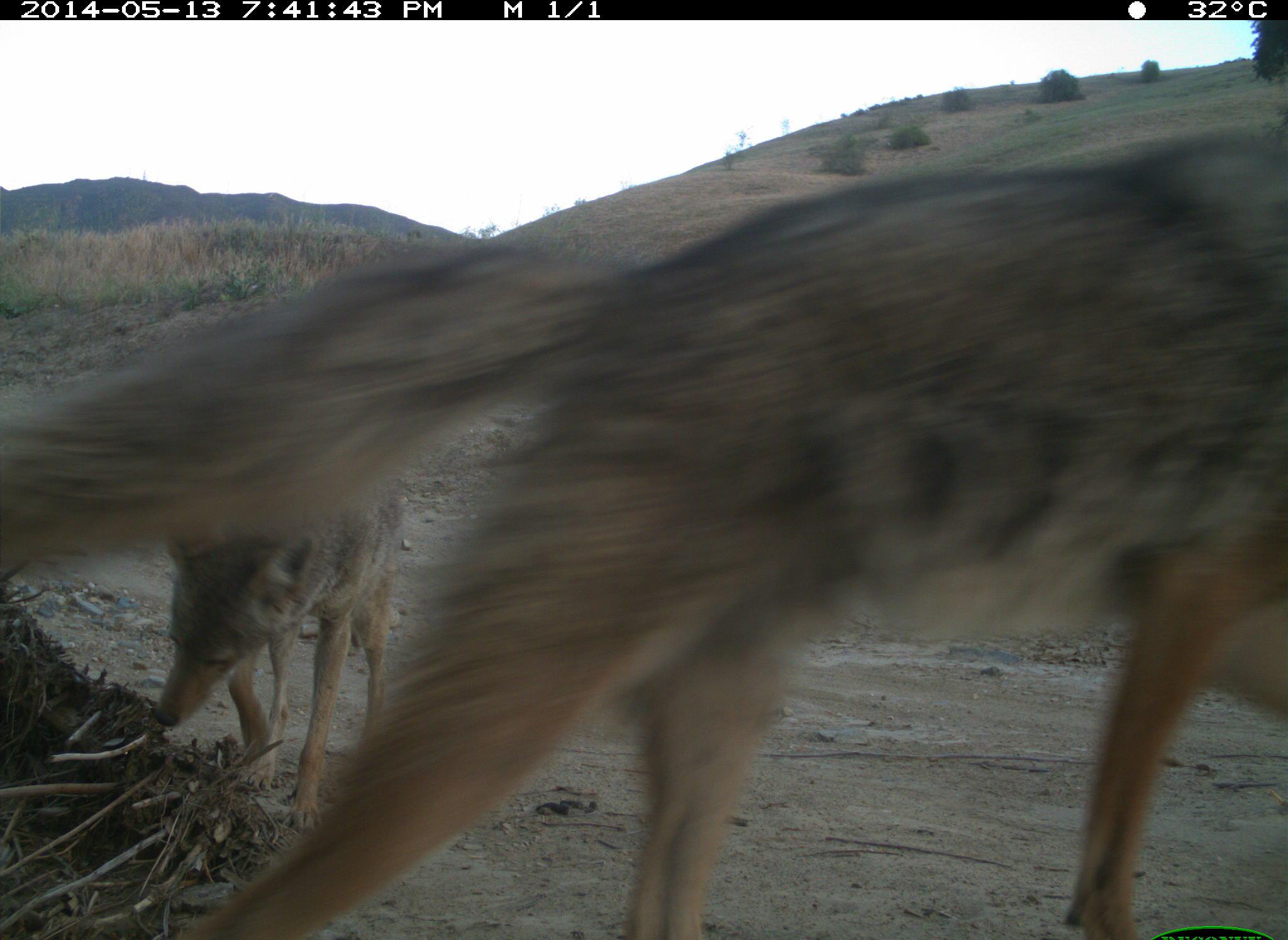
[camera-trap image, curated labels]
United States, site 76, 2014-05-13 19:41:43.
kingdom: Animalia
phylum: Chordata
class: Mammalia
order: Carnivora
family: Canidae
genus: Canis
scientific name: Canis latrans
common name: coyote